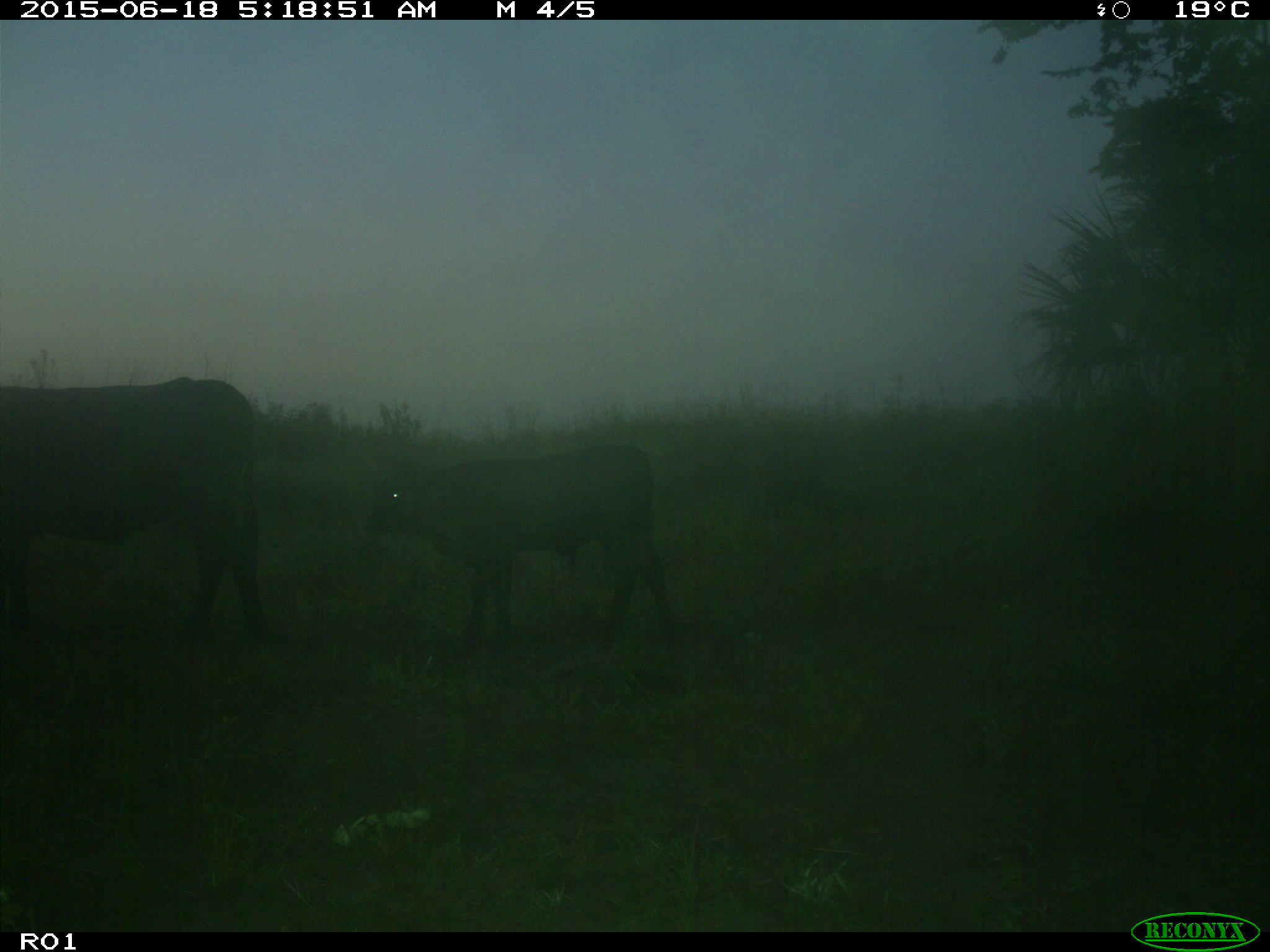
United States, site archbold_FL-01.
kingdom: Animalia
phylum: Chordata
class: Mammalia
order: Artiodactyla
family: Bovidae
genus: Bos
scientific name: Bos taurus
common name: domestic cow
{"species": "Bos taurus (domestic cow)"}